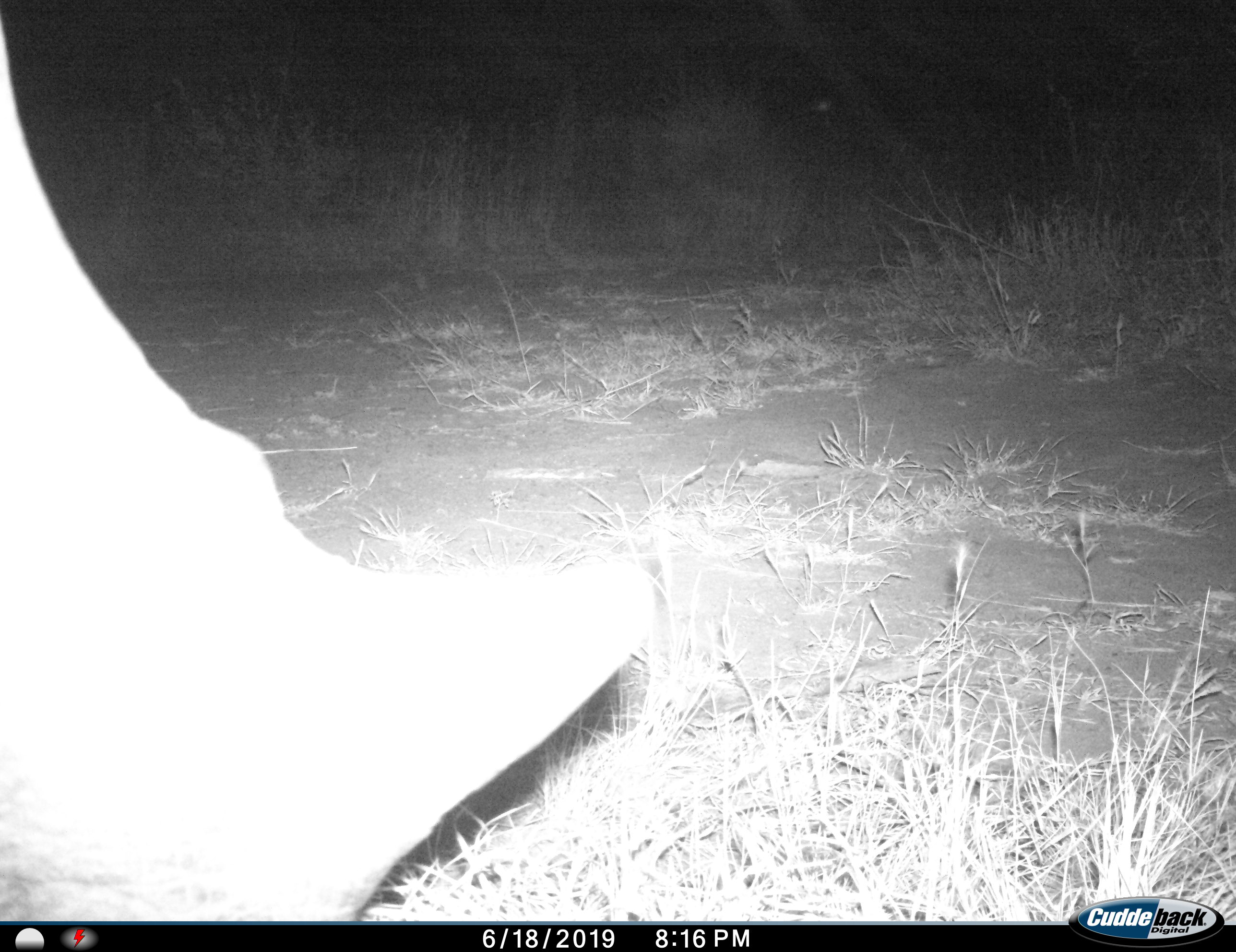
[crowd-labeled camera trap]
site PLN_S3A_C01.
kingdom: Animalia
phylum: Chordata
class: Mammalia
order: Perissodactyla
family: Rhinocerotidae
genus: Ceratotherium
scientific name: Ceratotherium simum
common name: white rhinoceros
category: rhinoceroswhite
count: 1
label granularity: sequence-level